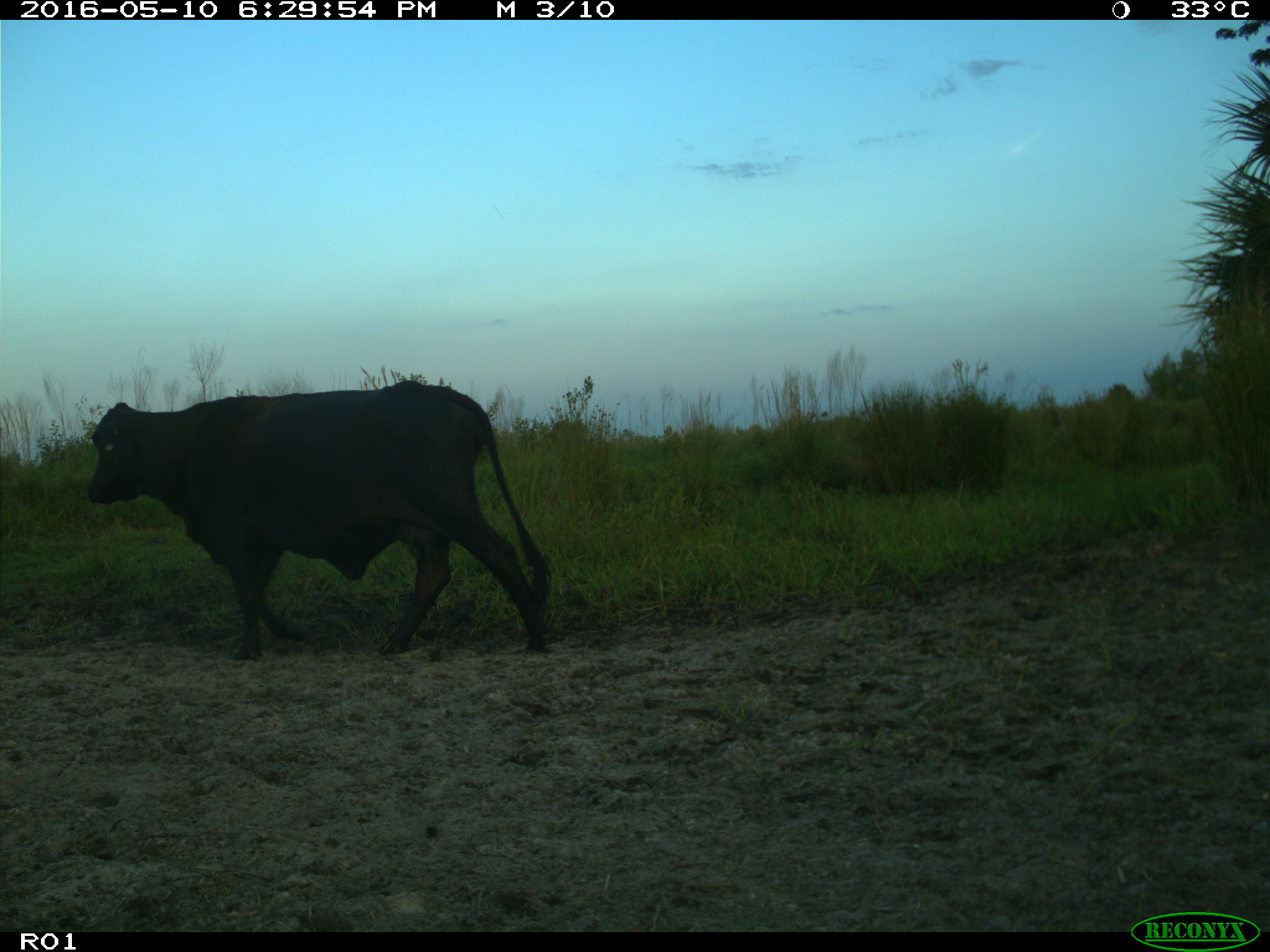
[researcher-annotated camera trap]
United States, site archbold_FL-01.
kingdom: Animalia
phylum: Chordata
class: Mammalia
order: Artiodactyla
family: Bovidae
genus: Bos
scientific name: Bos taurus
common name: domestic cow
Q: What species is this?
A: Bos taurus (domestic cow).